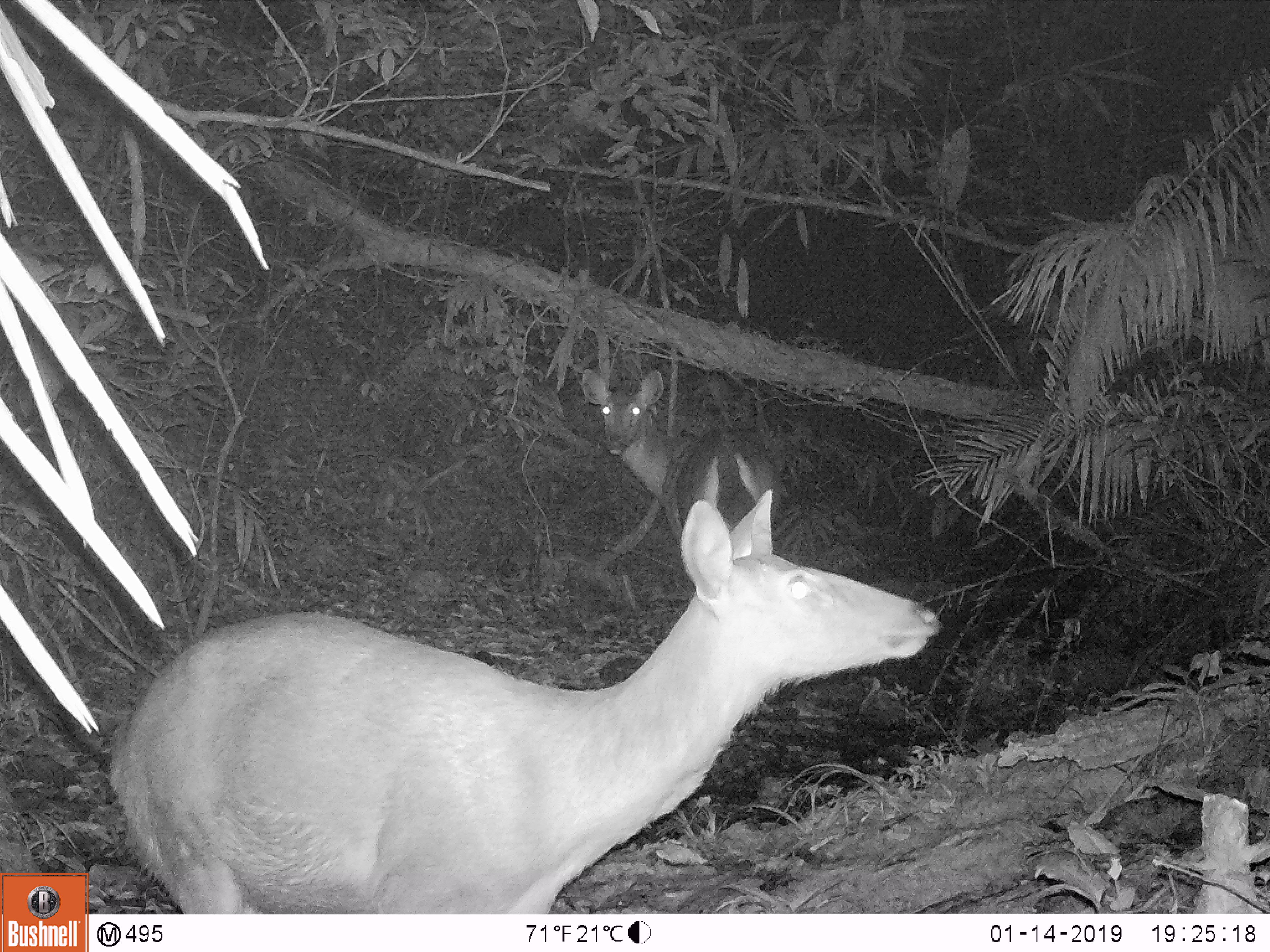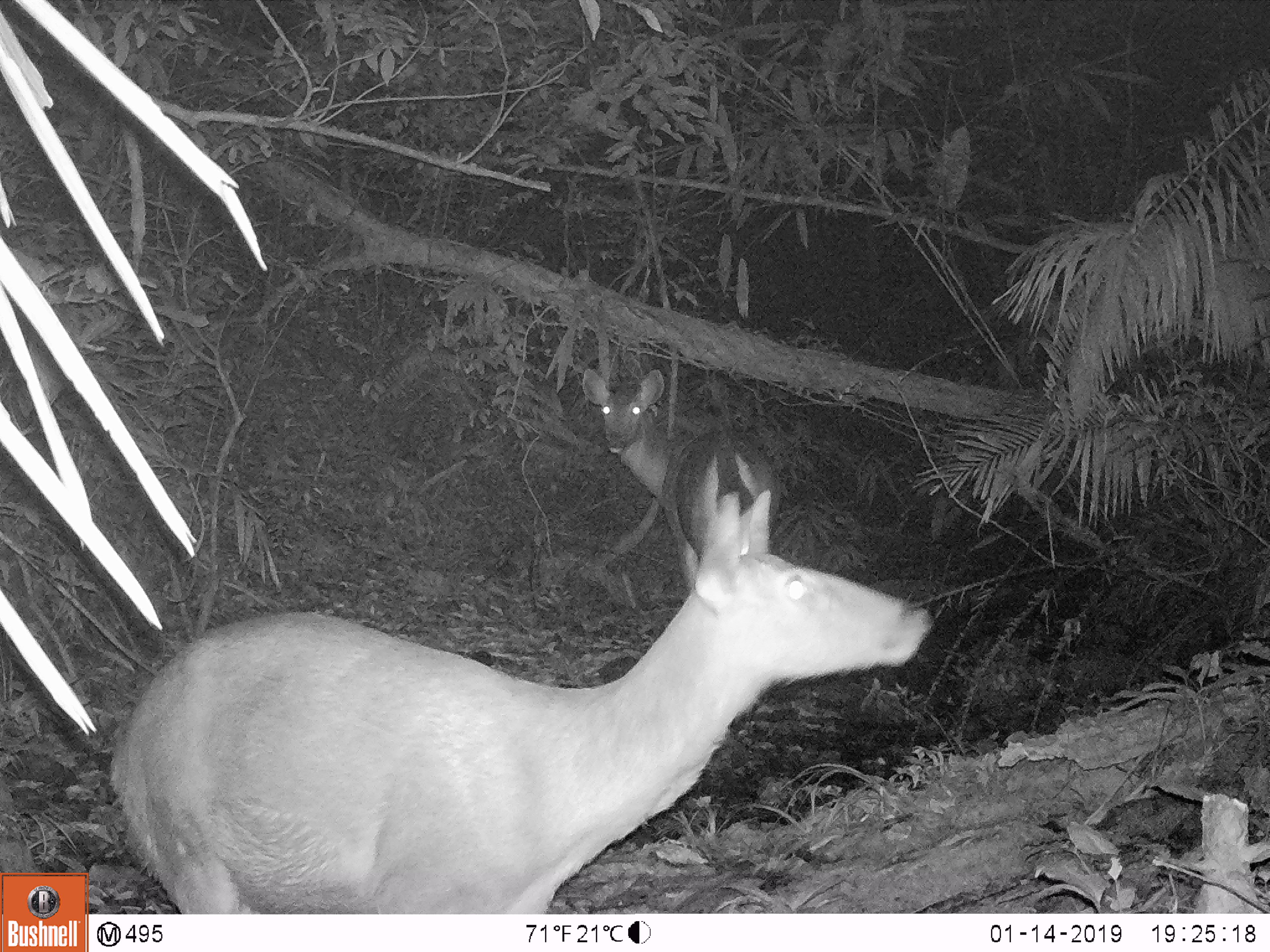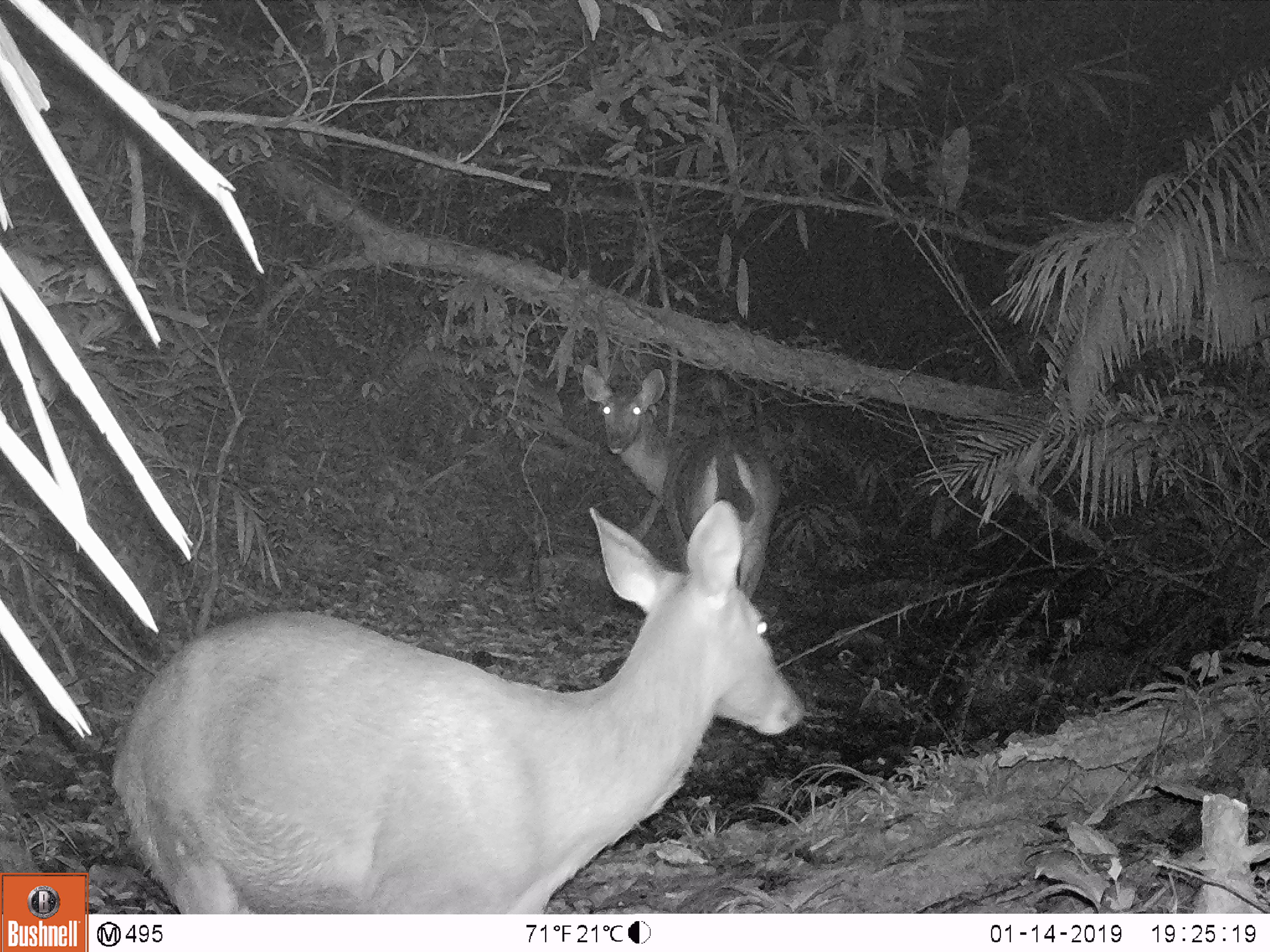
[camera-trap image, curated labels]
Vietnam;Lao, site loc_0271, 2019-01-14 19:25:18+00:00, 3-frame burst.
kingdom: Animalia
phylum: Chordata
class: Mammalia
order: Artiodactyla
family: Cervidae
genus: Rusa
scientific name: Rusa unicolor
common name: sambar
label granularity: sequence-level